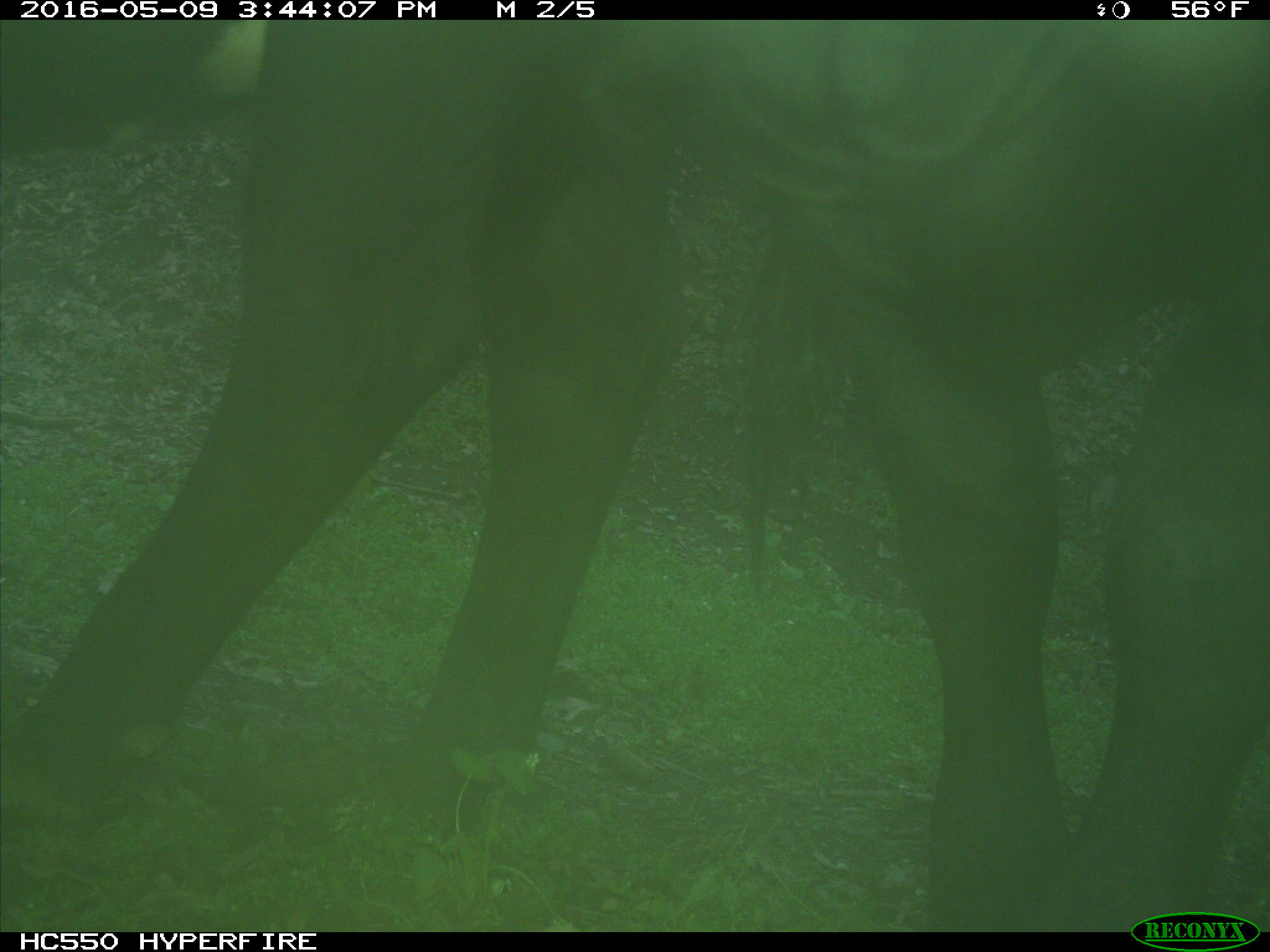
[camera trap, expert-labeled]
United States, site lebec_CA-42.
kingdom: Animalia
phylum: Chordata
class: Mammalia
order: Artiodactyla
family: Bovidae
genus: Bos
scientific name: Bos taurus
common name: domestic cow